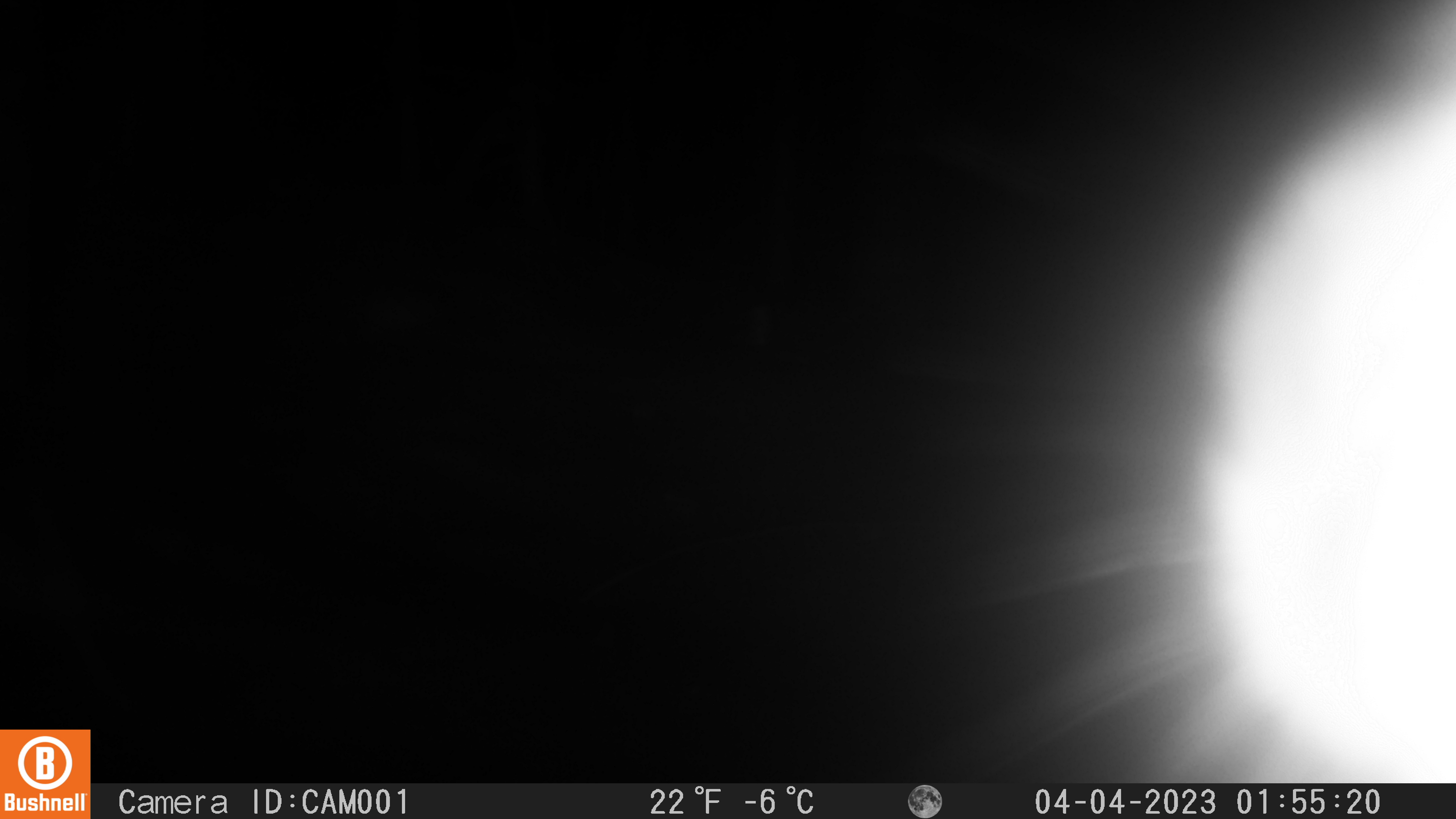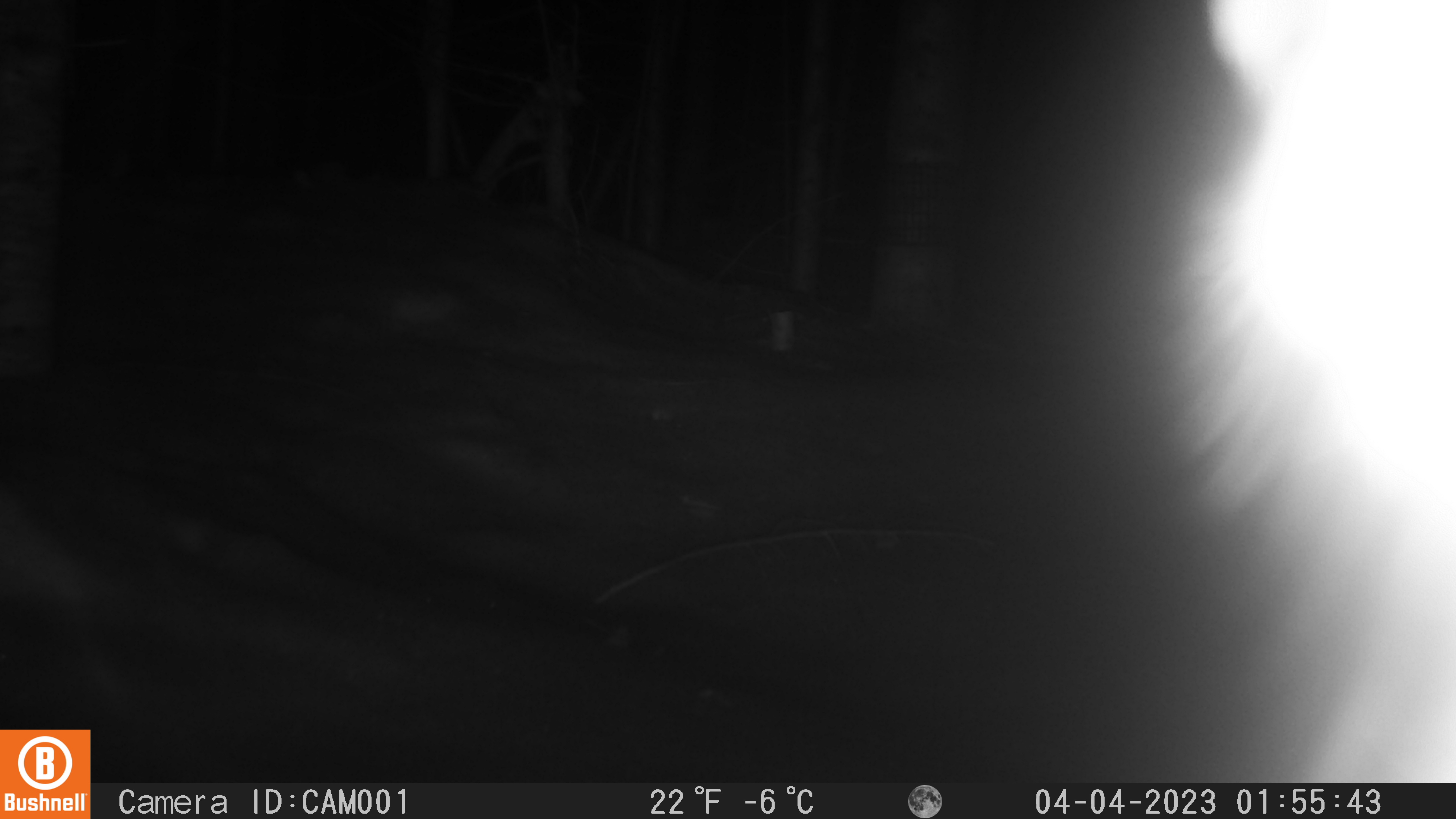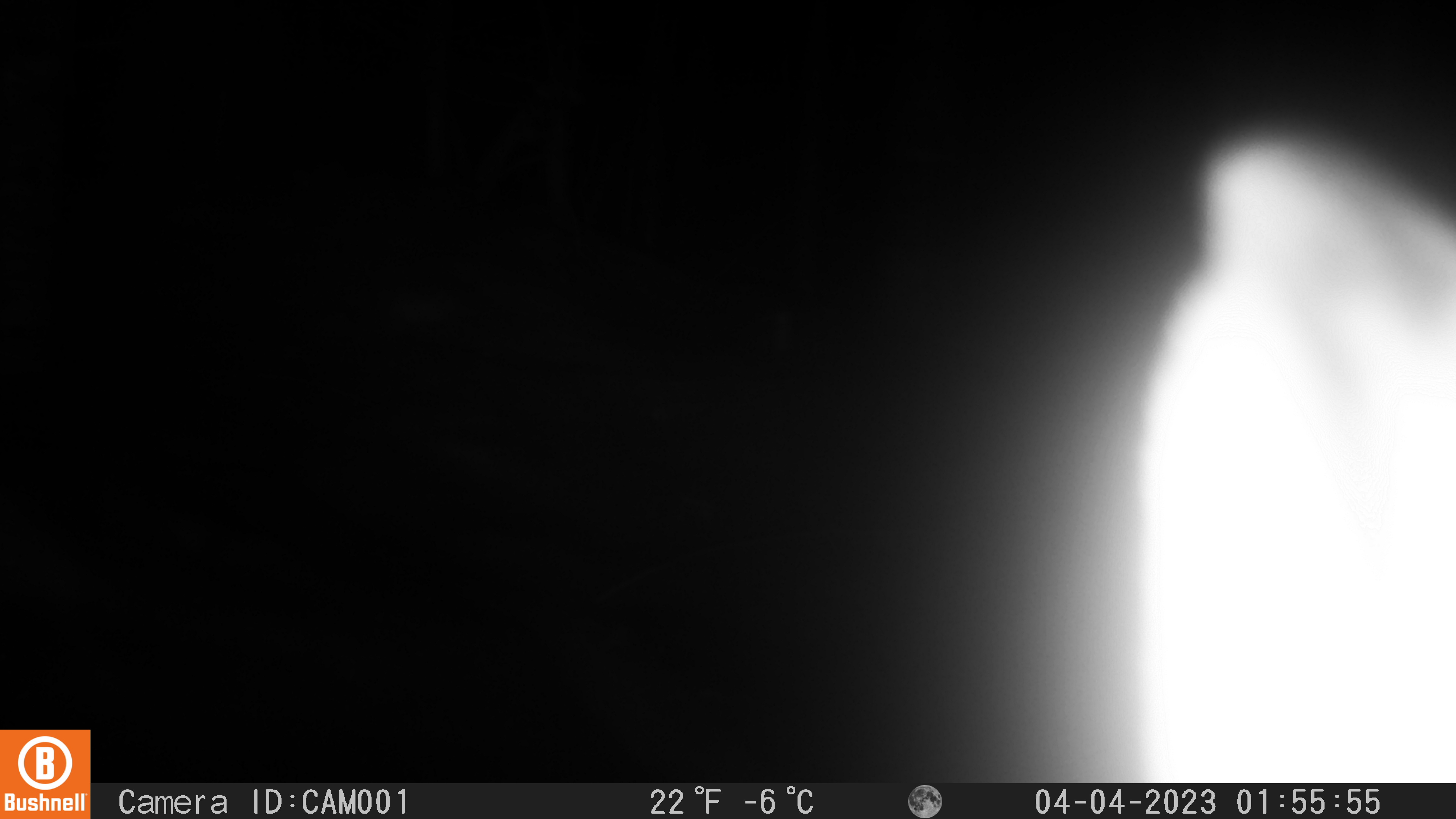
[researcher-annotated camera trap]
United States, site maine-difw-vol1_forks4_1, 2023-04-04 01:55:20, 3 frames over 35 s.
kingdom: Animalia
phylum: Chordata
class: Mammalia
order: Lagomorpha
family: Leporidae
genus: Lepus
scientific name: Lepus americanus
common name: snowshoe hare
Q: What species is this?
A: Snowshoe hare (Lepus americanus).